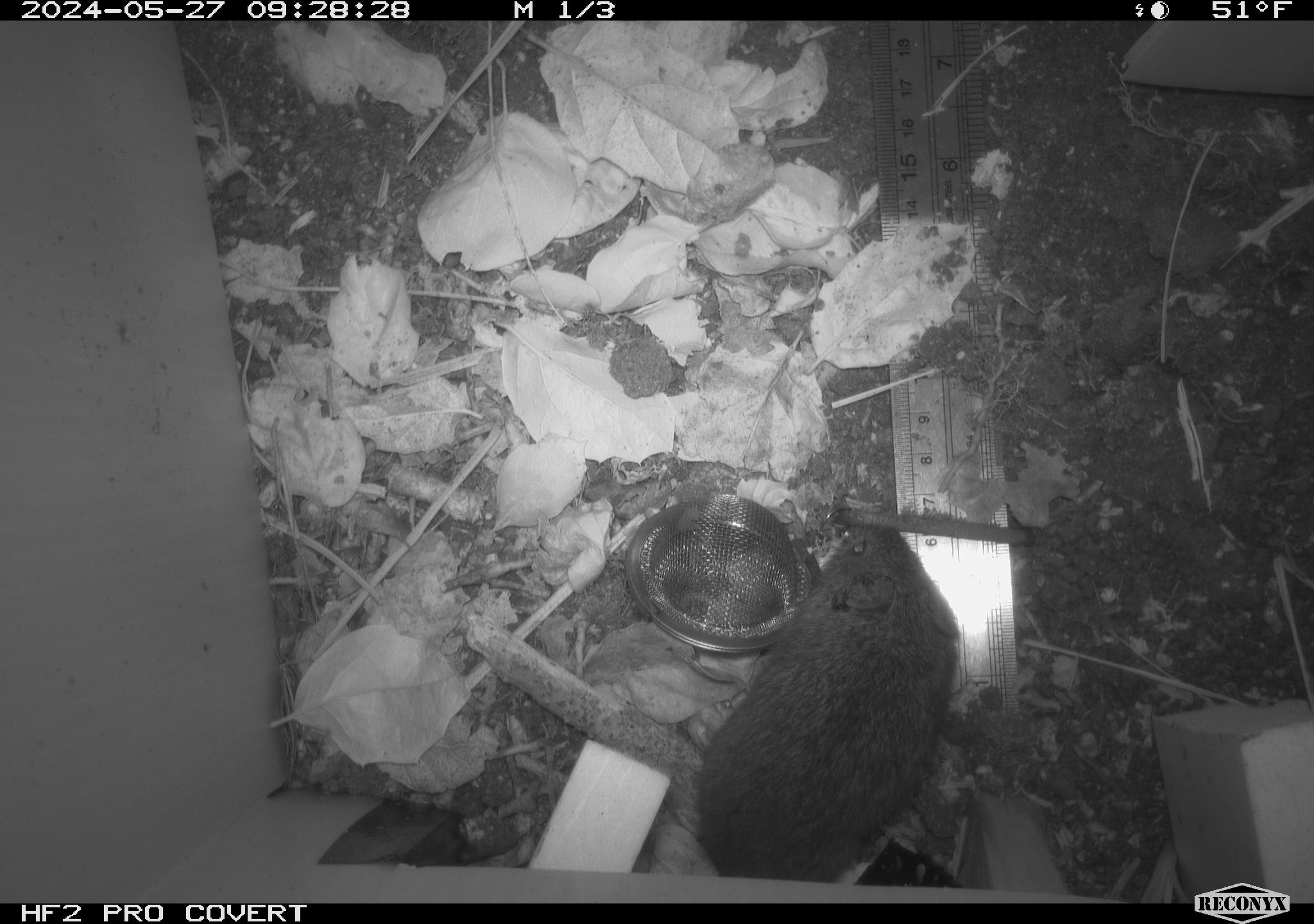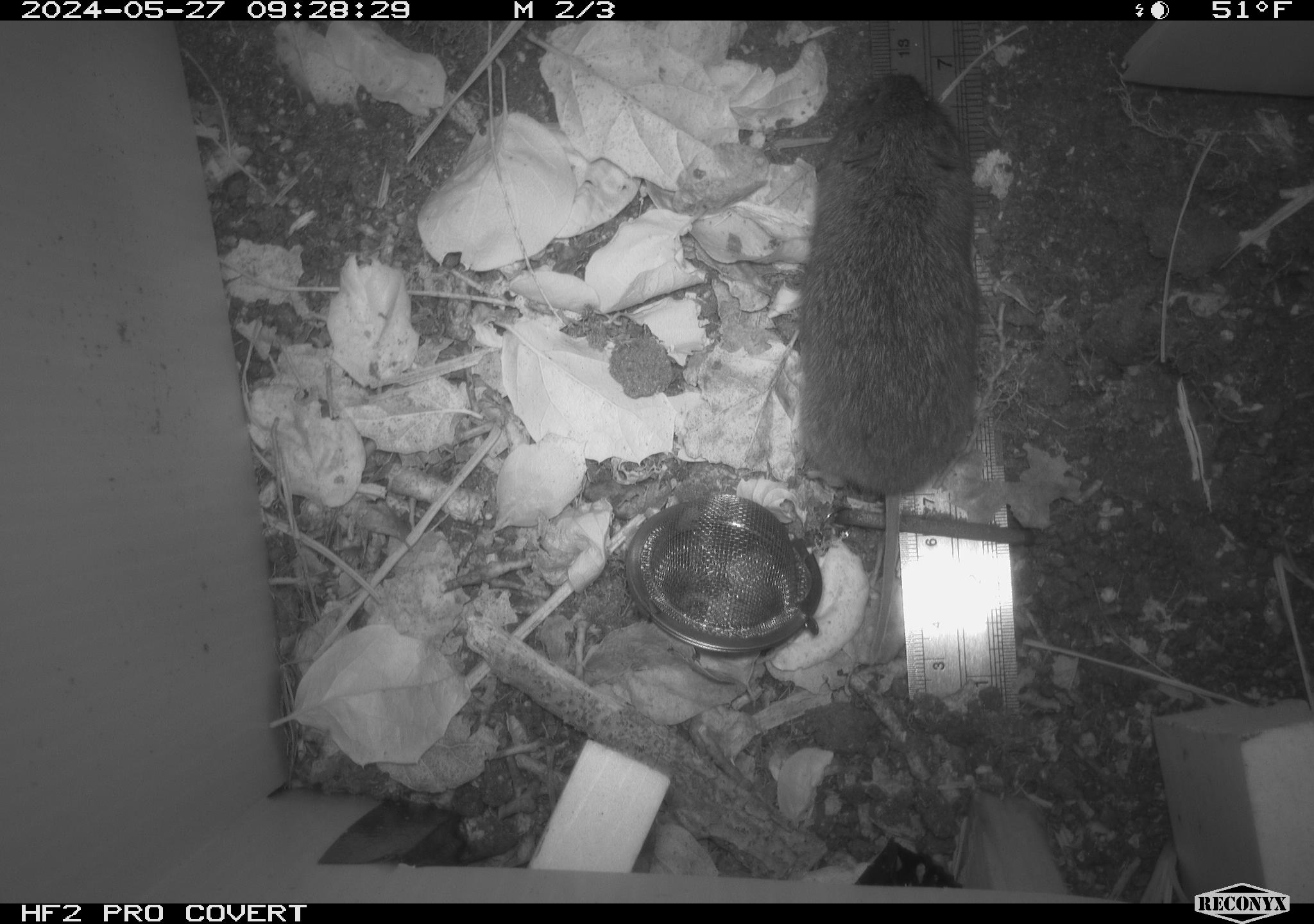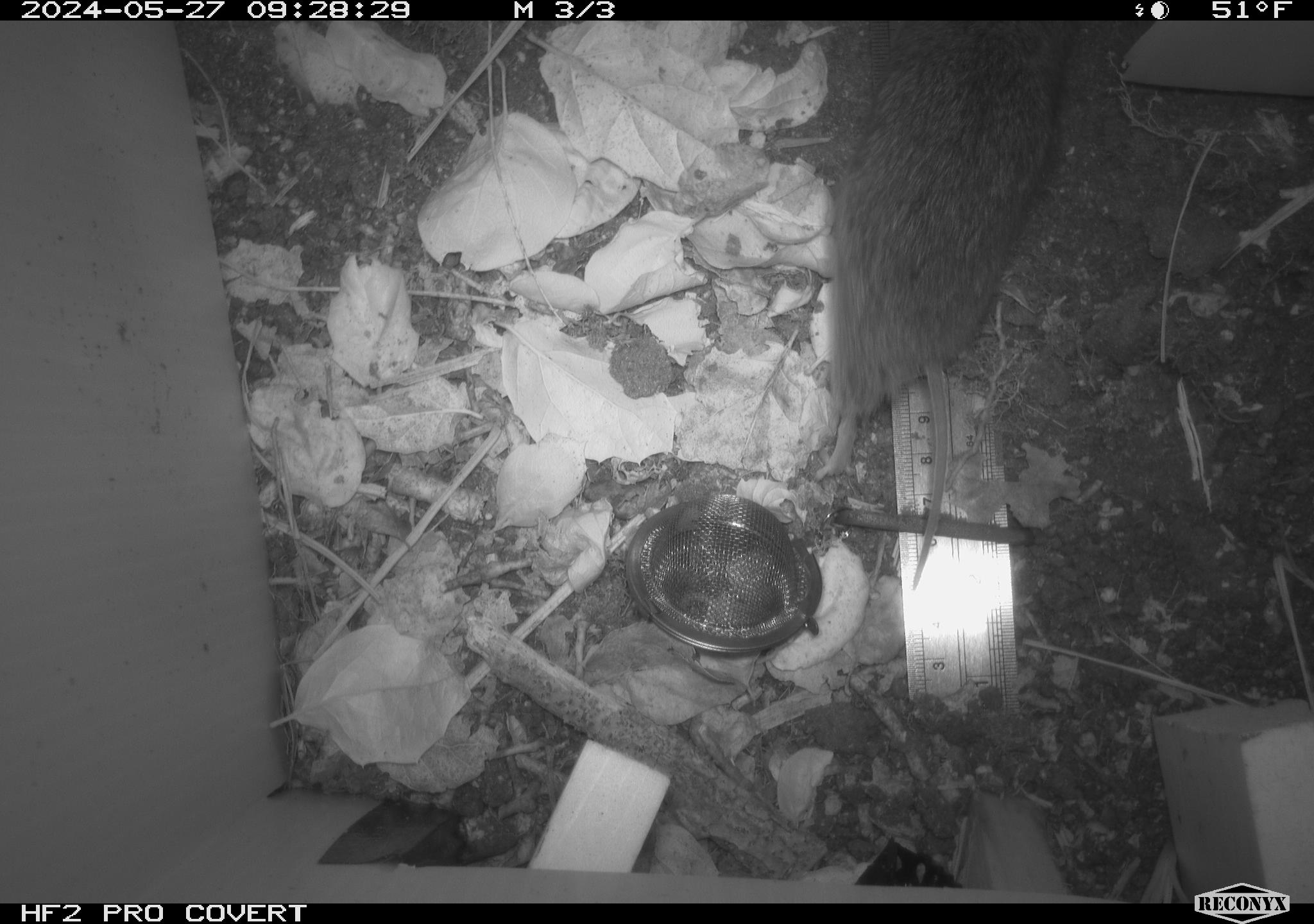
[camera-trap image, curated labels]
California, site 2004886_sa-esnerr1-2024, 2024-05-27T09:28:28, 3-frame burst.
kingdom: Animalia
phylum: Chordata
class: Mammalia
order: Rodentia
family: Cricetidae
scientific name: Cricetidae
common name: hamsters, voles, lemmings, and allies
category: cricetidae family